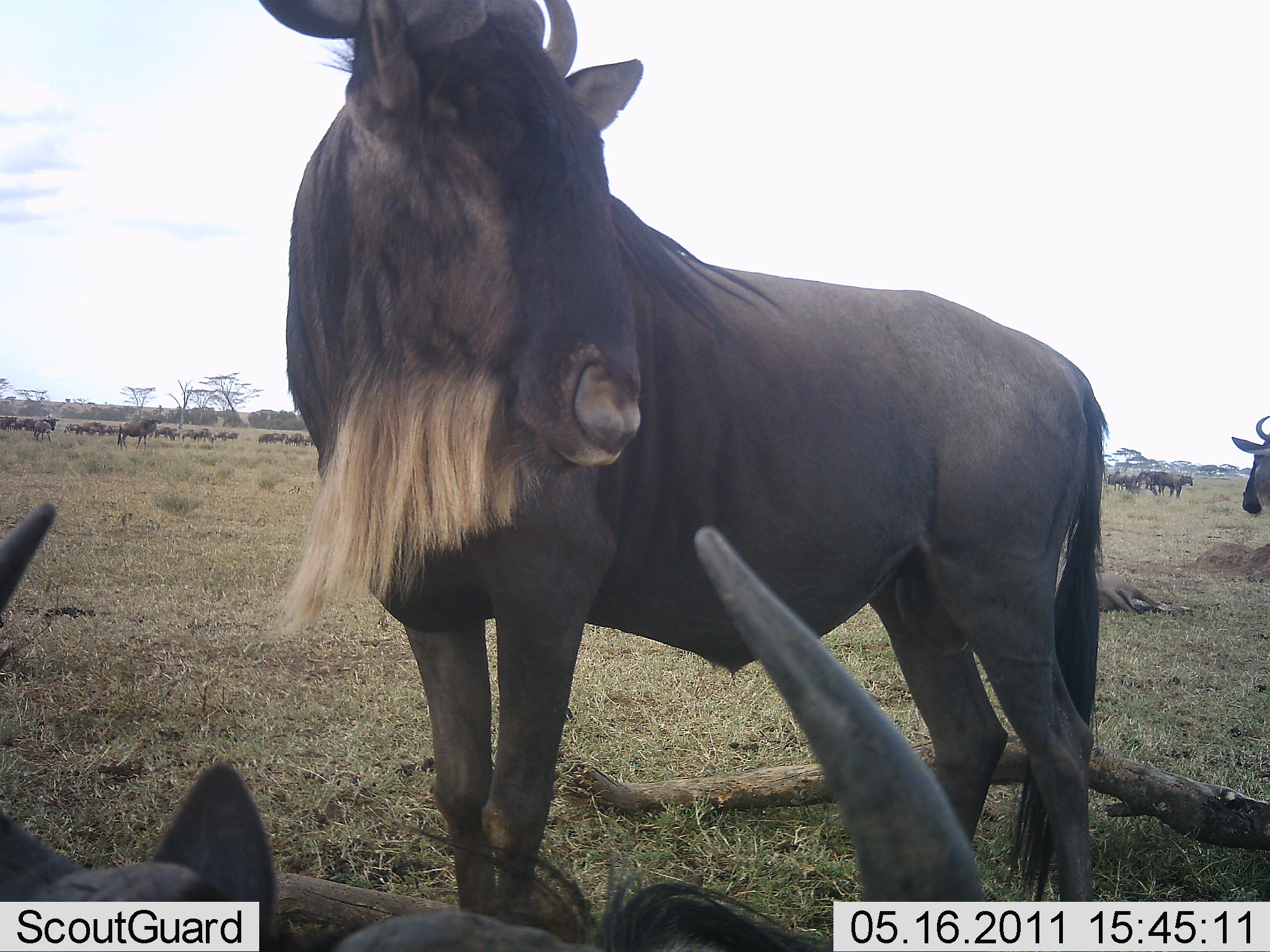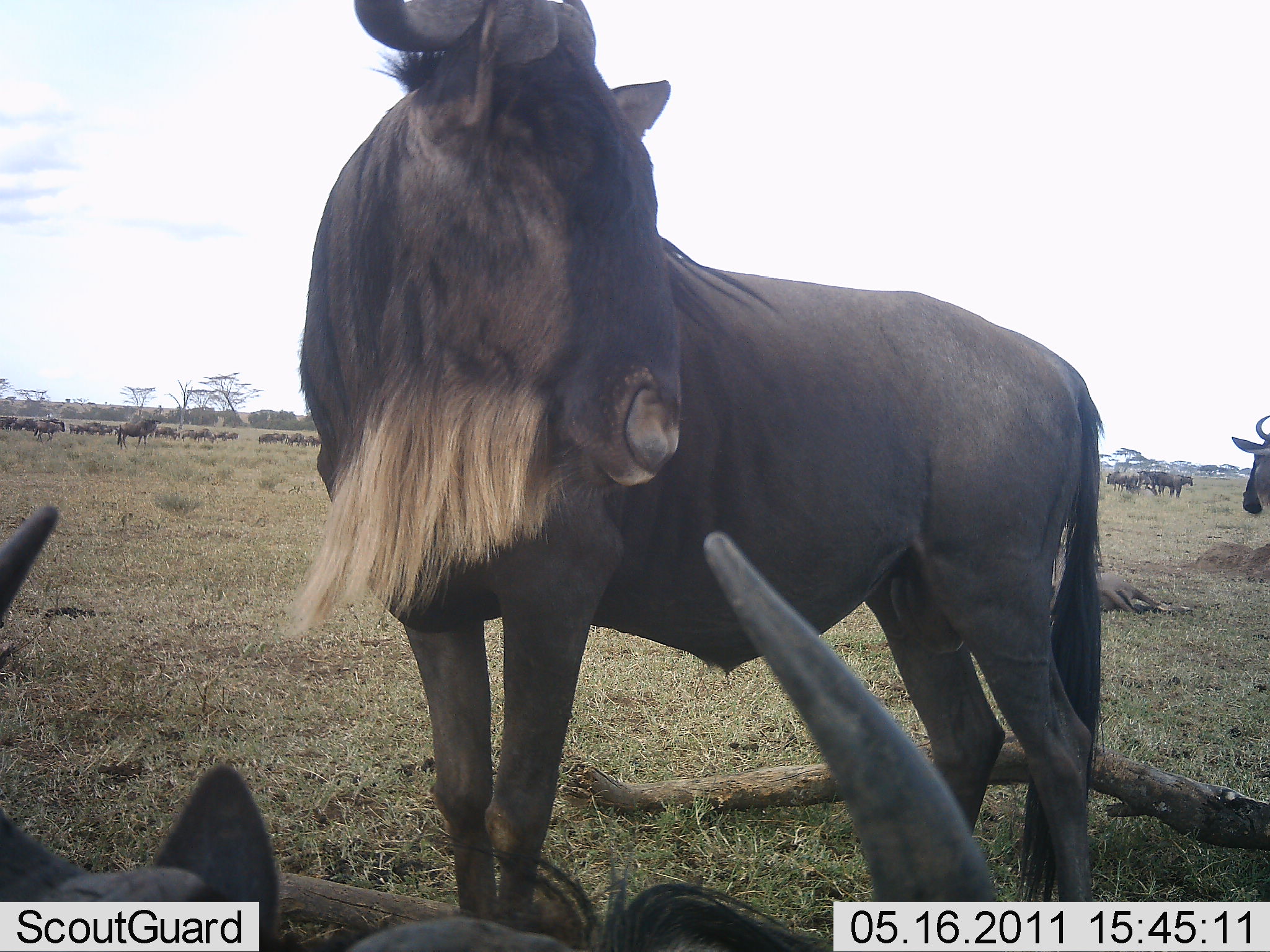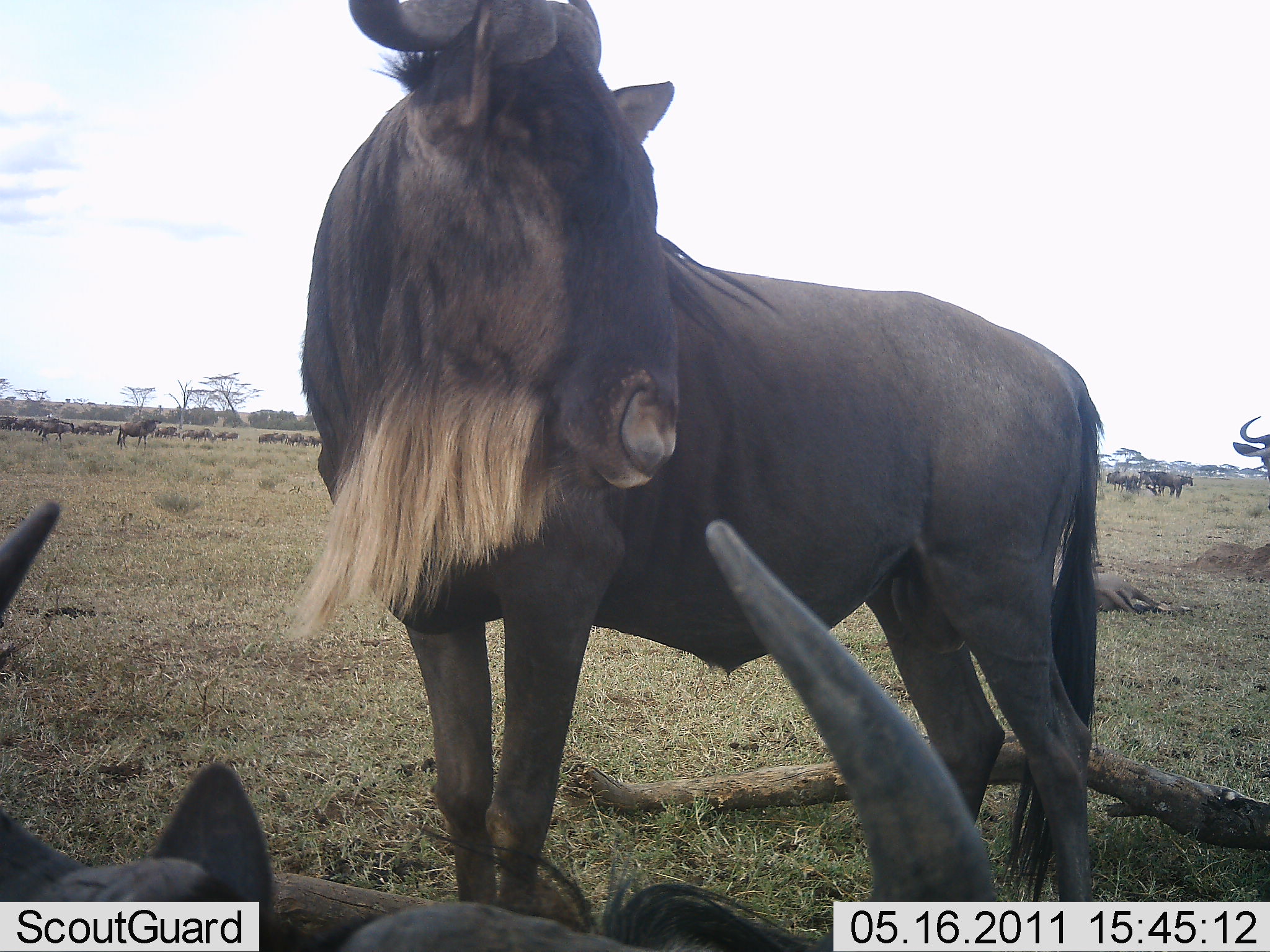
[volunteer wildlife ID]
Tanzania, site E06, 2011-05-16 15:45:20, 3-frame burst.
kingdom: Animalia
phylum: Chordata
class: Mammalia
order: Artiodactyla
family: Bovidae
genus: Connochaetes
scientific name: Connochaetes taurinus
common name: blue wildebeest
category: wildebeest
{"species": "wildebeest (blue wildebeest) (Connochaetes taurinus)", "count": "11-50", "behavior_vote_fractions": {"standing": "80%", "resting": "70%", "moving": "20%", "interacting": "0%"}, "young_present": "0%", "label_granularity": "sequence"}